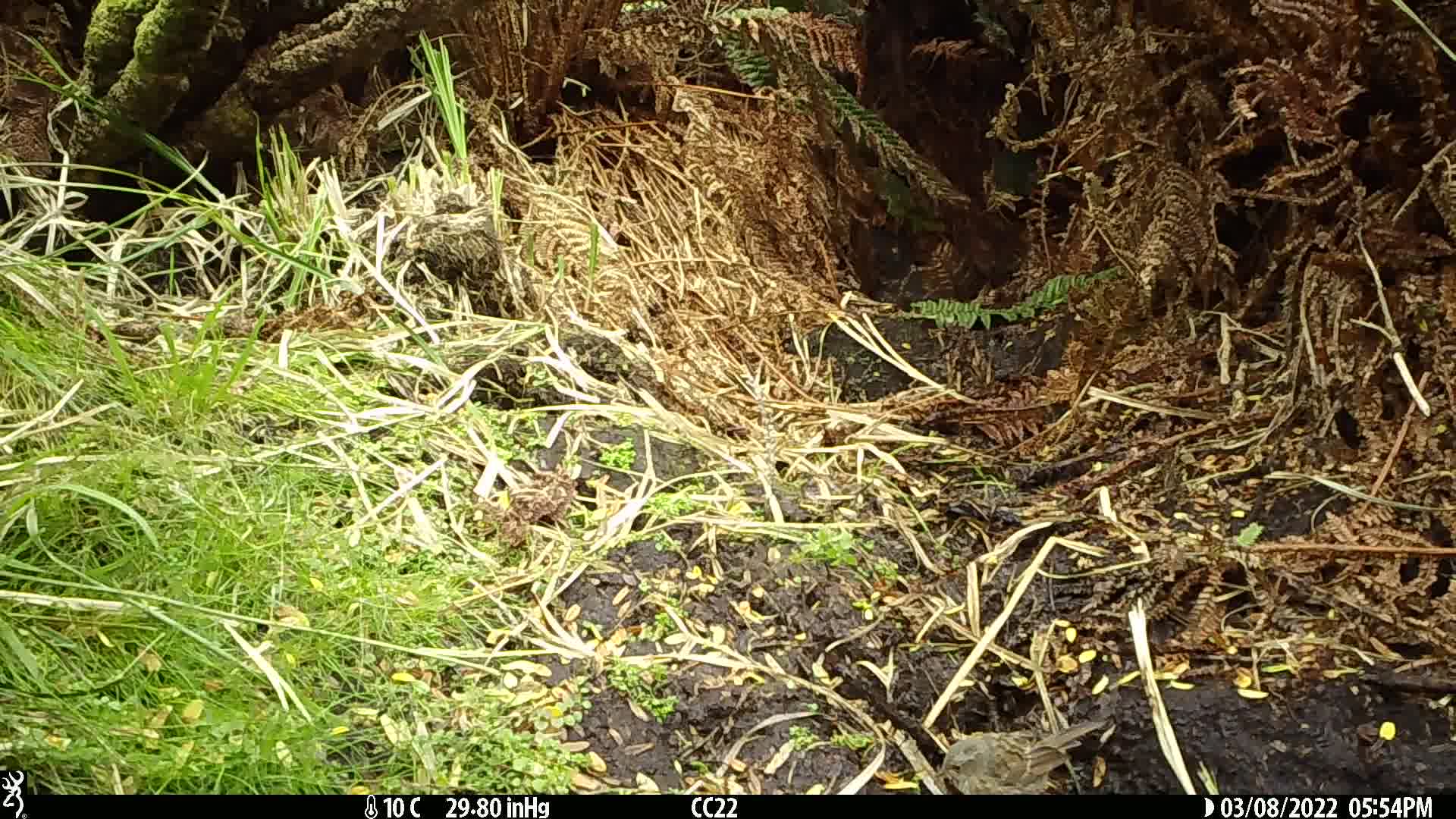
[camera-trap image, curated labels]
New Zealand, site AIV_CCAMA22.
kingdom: Animalia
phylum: Chordata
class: Aves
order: Passeriformes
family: Prunellidae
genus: Prunella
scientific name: Prunella modularis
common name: dunnock